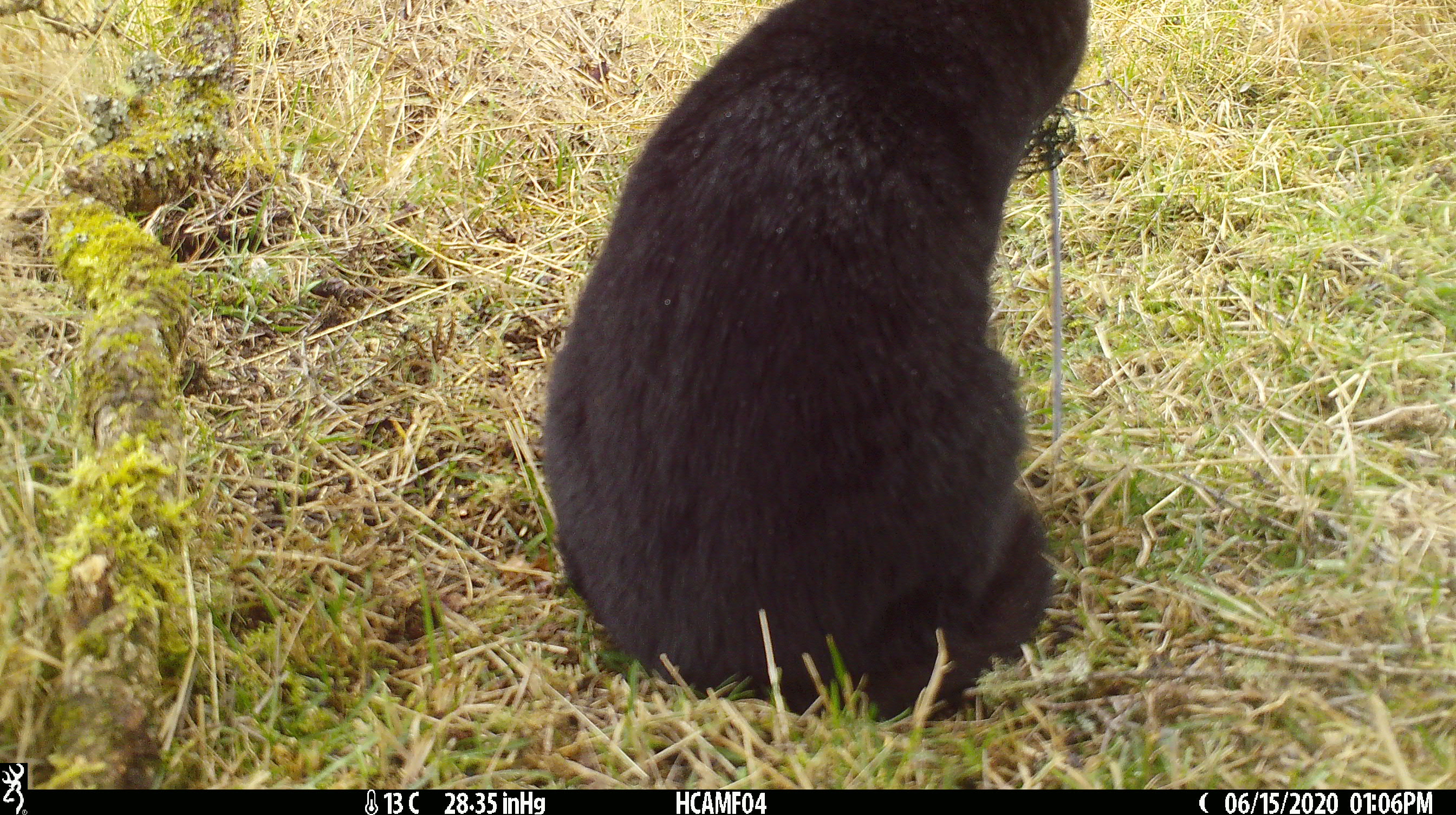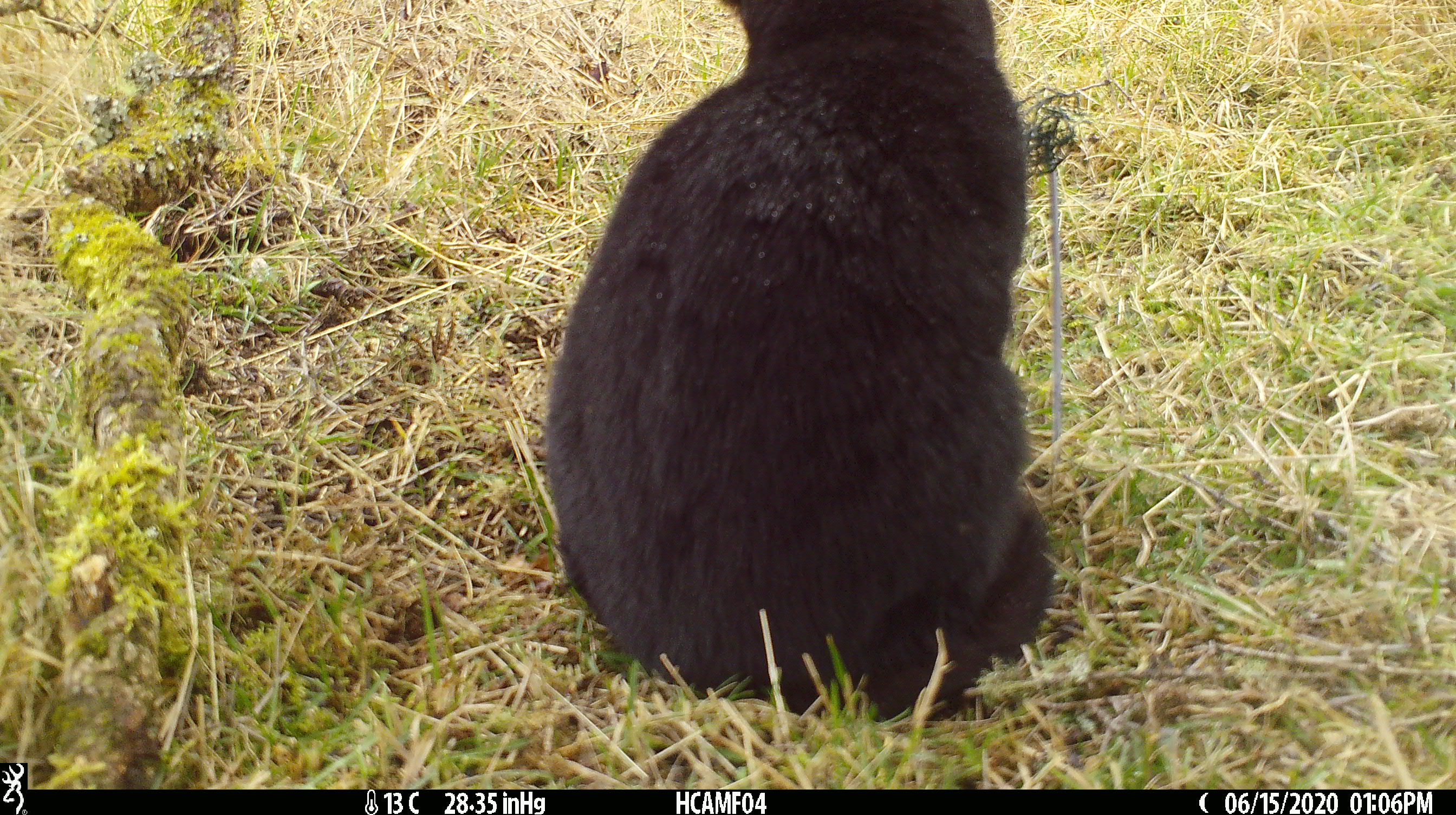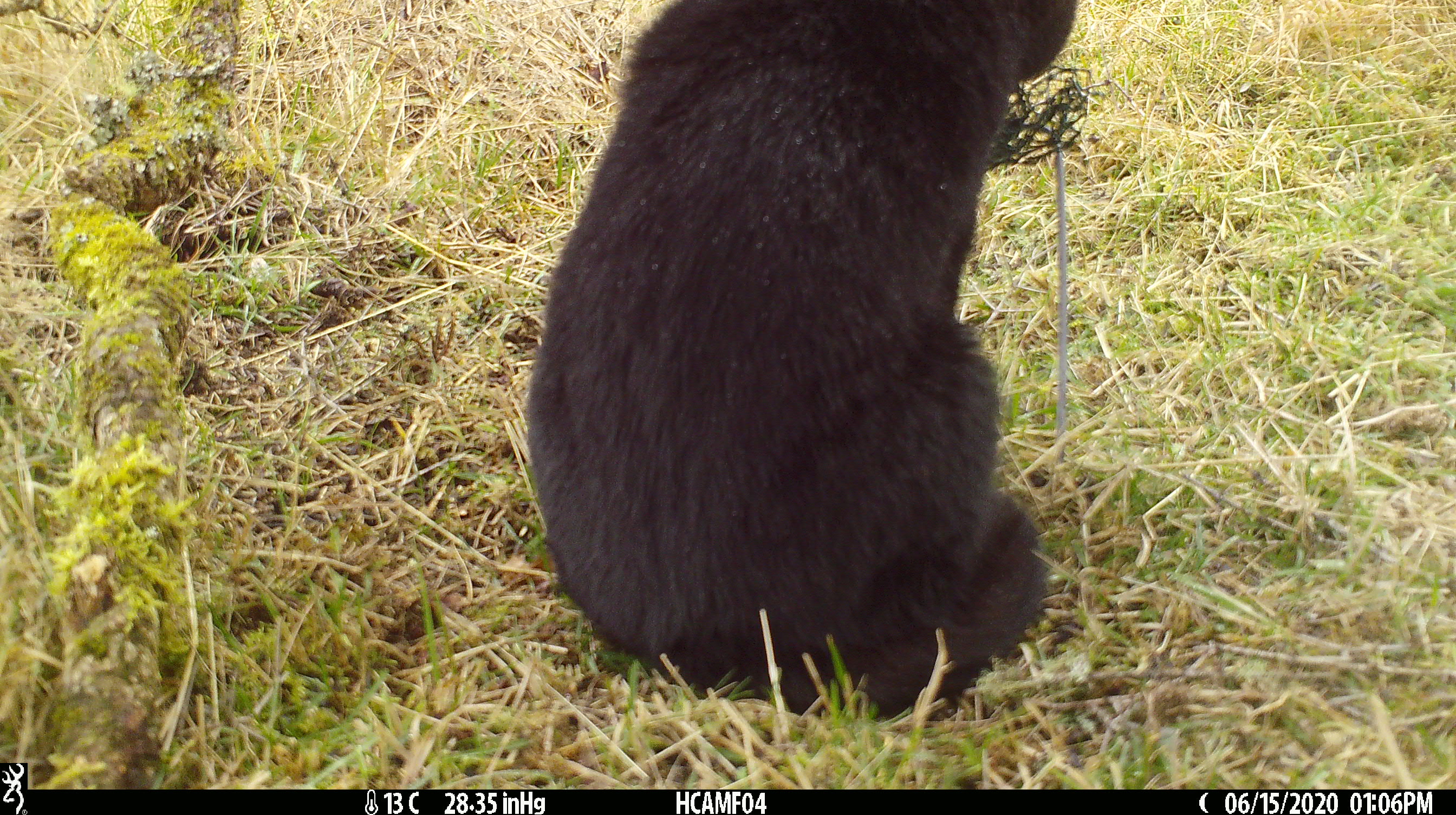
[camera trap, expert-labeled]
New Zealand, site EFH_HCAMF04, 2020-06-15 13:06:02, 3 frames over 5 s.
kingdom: Animalia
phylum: Chordata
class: Mammalia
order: Carnivora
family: Felidae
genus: Felis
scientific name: Felis catus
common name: domestic cat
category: cat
Cat (domestic cat) (Felis catus).